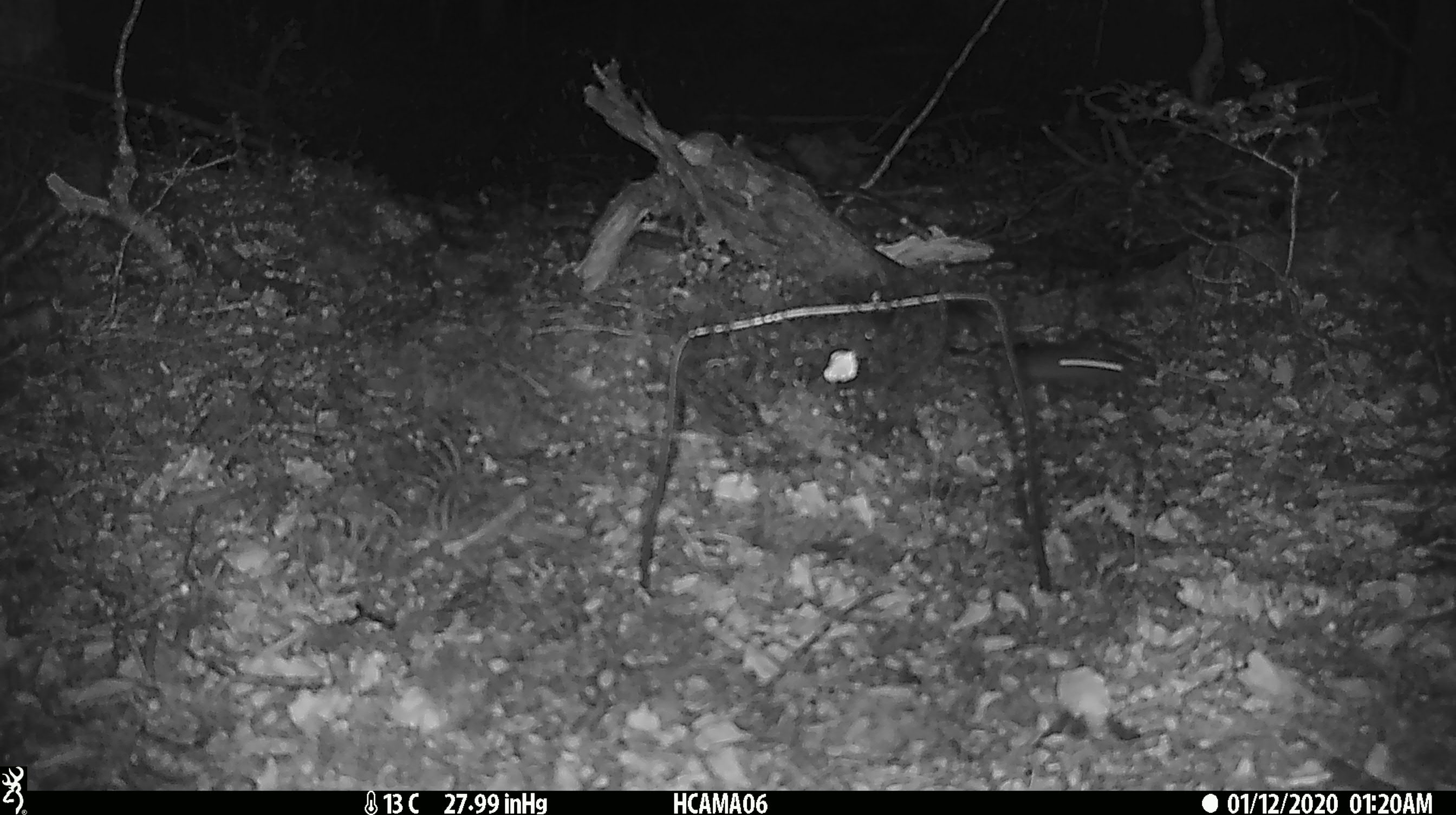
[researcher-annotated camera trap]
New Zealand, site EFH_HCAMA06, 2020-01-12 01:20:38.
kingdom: Animalia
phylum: Chordata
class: Mammalia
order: Rodentia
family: Muridae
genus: Mus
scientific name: Mus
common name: mouse